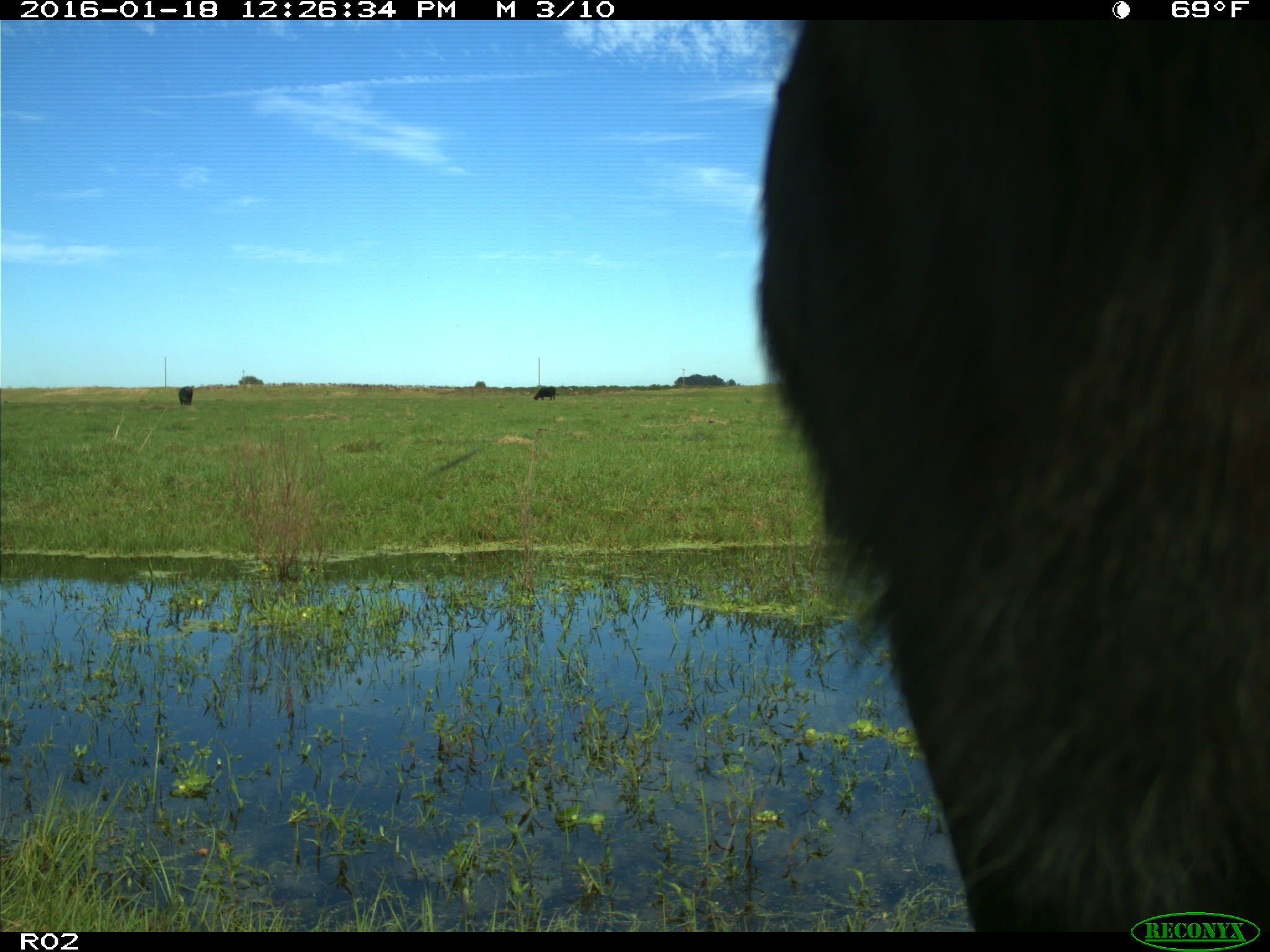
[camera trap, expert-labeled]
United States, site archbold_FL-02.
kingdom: Animalia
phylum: Chordata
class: Mammalia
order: Artiodactyla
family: Bovidae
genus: Bos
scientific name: Bos taurus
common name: domestic cow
Bos taurus (domestic cow).